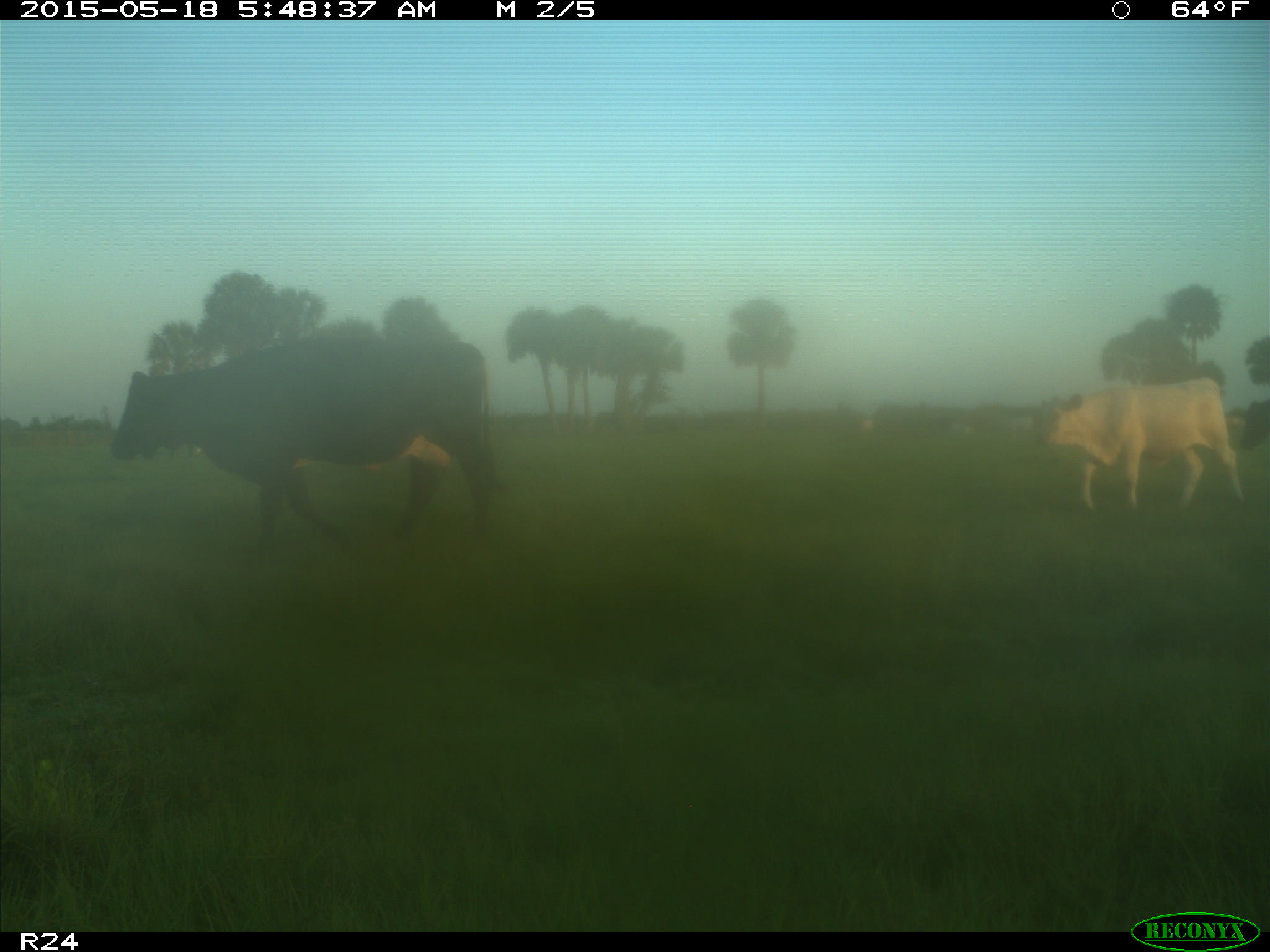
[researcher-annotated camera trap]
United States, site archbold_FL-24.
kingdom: Animalia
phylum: Chordata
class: Mammalia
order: Artiodactyla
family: Bovidae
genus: Bos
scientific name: Bos taurus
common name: domestic cow